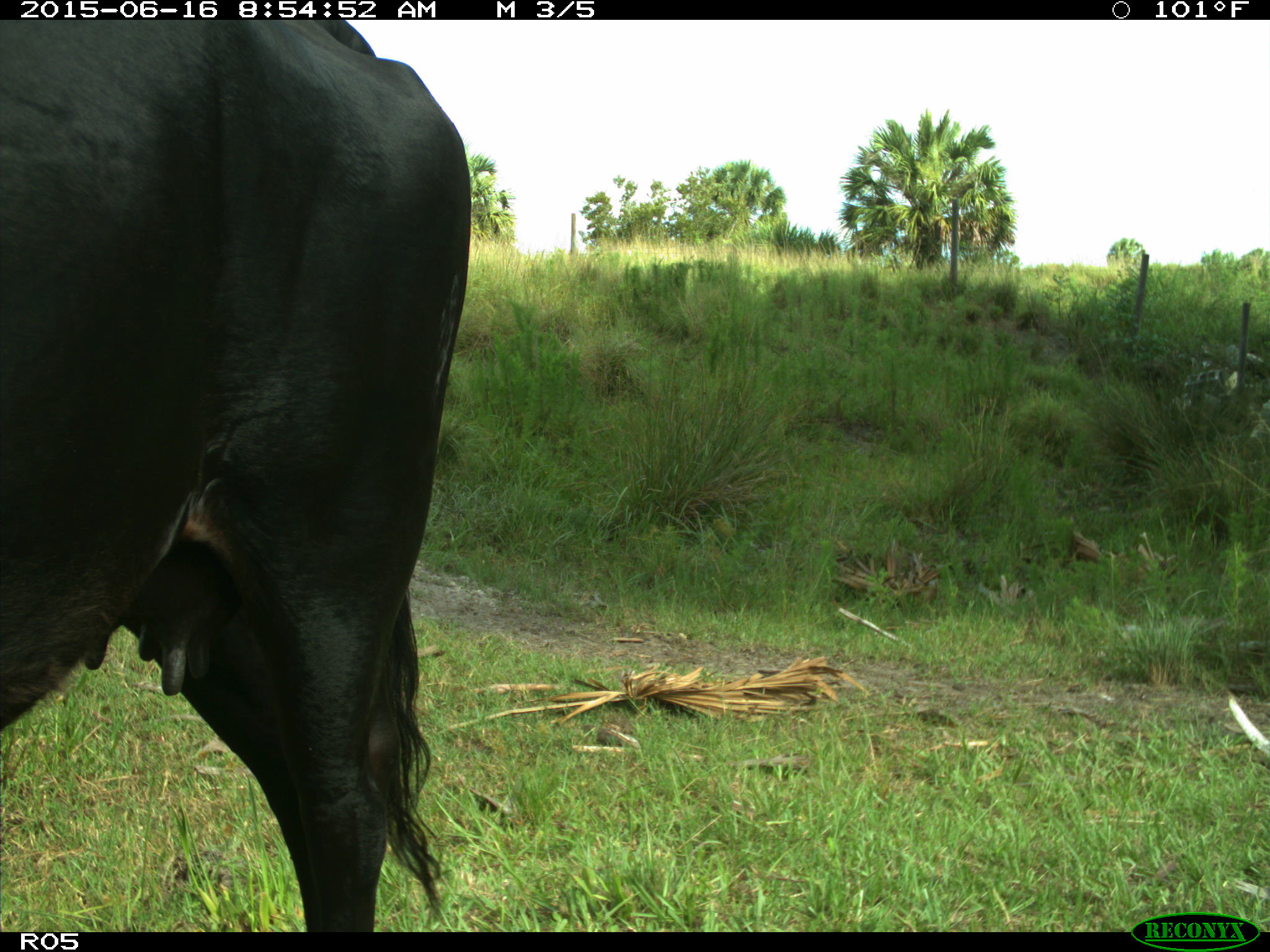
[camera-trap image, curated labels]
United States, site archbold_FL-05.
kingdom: Animalia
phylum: Chordata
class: Mammalia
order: Artiodactyla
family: Bovidae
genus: Bos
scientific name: Bos taurus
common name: domestic cow